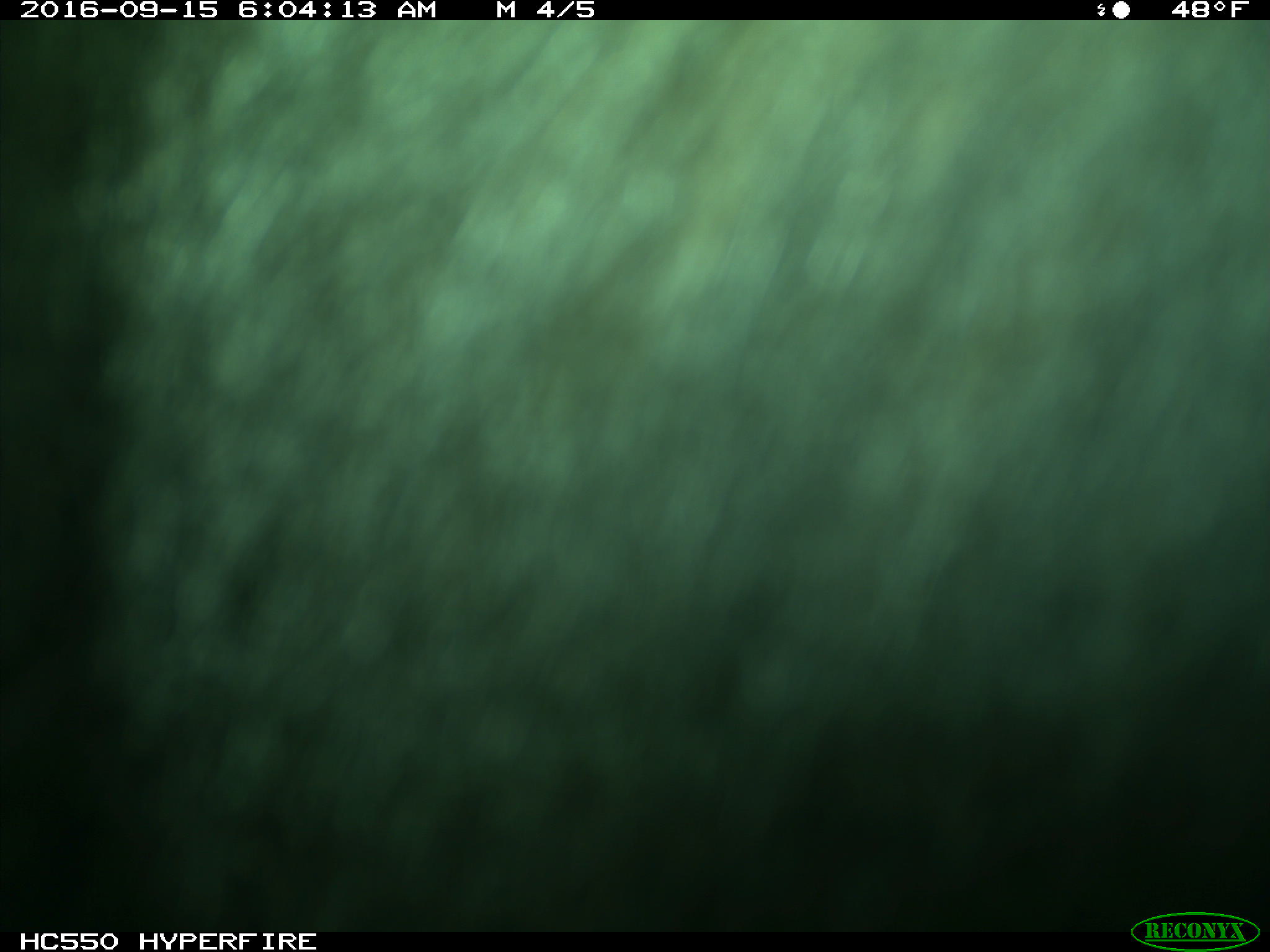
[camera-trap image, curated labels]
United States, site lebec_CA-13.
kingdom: Animalia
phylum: Chordata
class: Mammalia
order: Carnivora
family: Ursidae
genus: Ursus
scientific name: Ursus americanus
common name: american black bear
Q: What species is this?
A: Ursus americanus (american black bear).